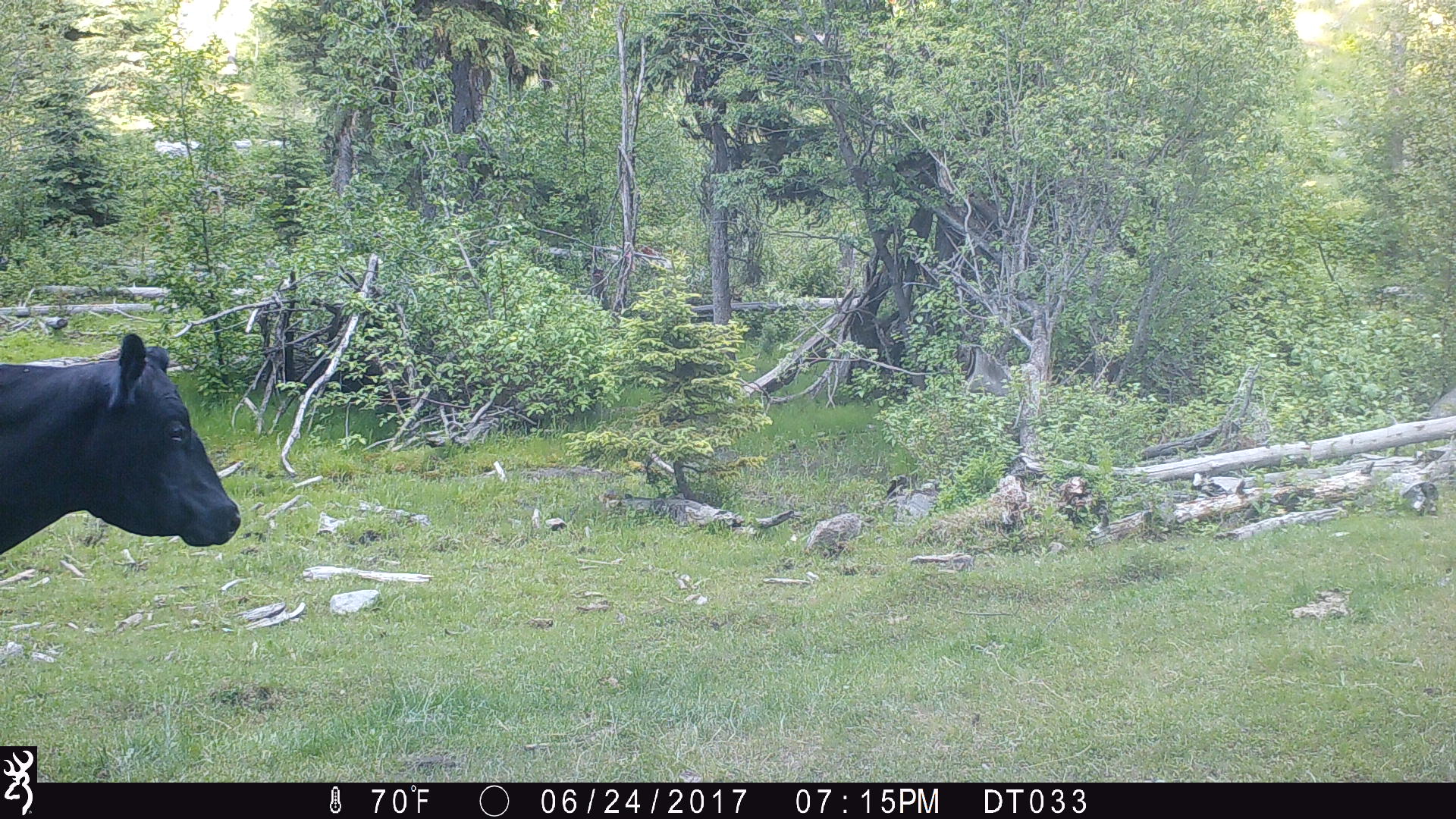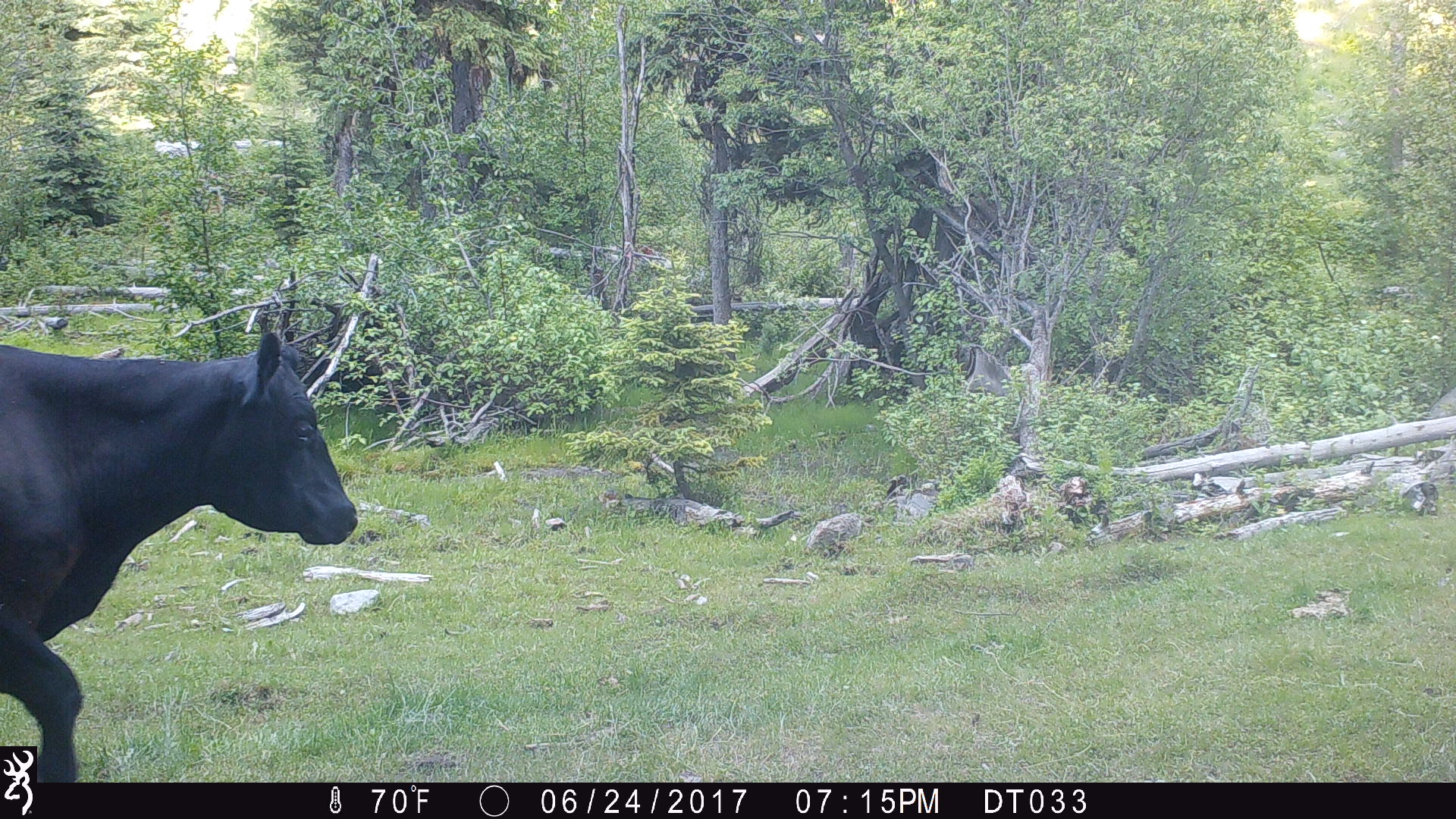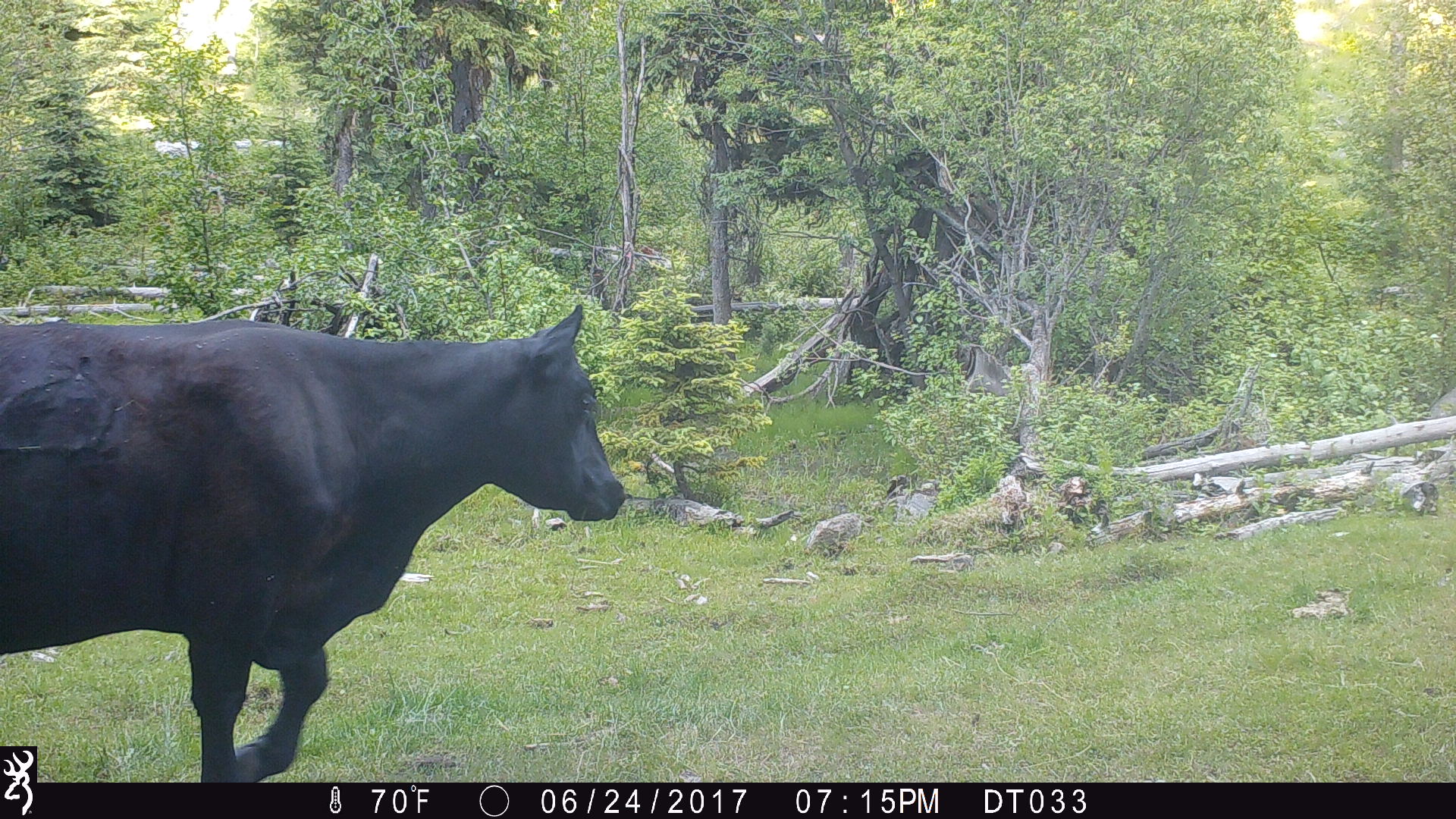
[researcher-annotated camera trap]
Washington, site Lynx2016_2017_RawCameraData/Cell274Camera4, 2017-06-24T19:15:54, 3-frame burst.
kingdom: Animalia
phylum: Chordata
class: Mammalia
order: Artiodactyla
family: Bovidae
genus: Bos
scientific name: Bos taurus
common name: domestic cattle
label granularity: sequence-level